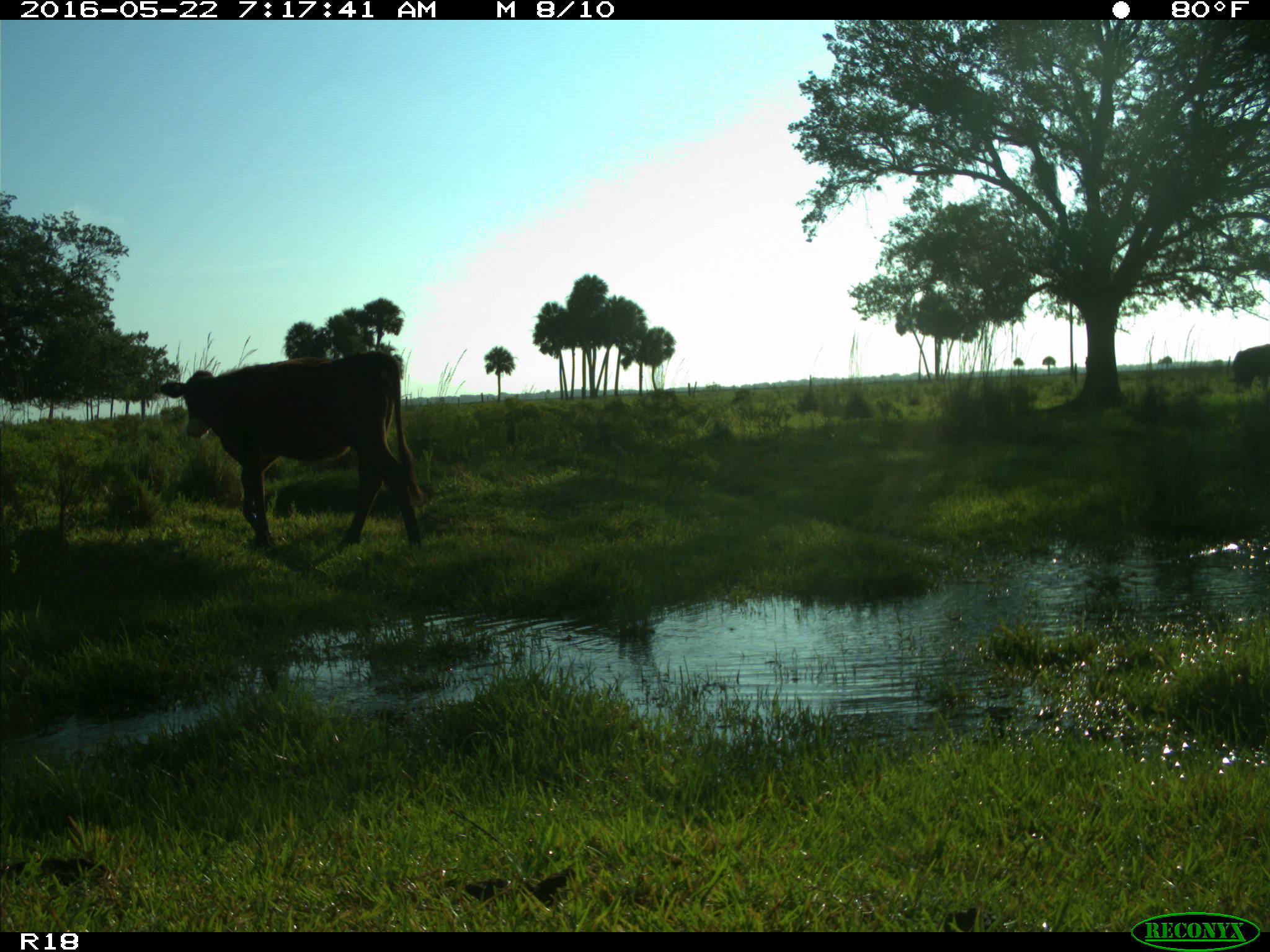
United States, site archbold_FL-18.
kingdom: Animalia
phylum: Chordata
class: Mammalia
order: Artiodactyla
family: Bovidae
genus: Bos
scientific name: Bos taurus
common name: domestic cow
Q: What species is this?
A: Bos taurus (domestic cow).